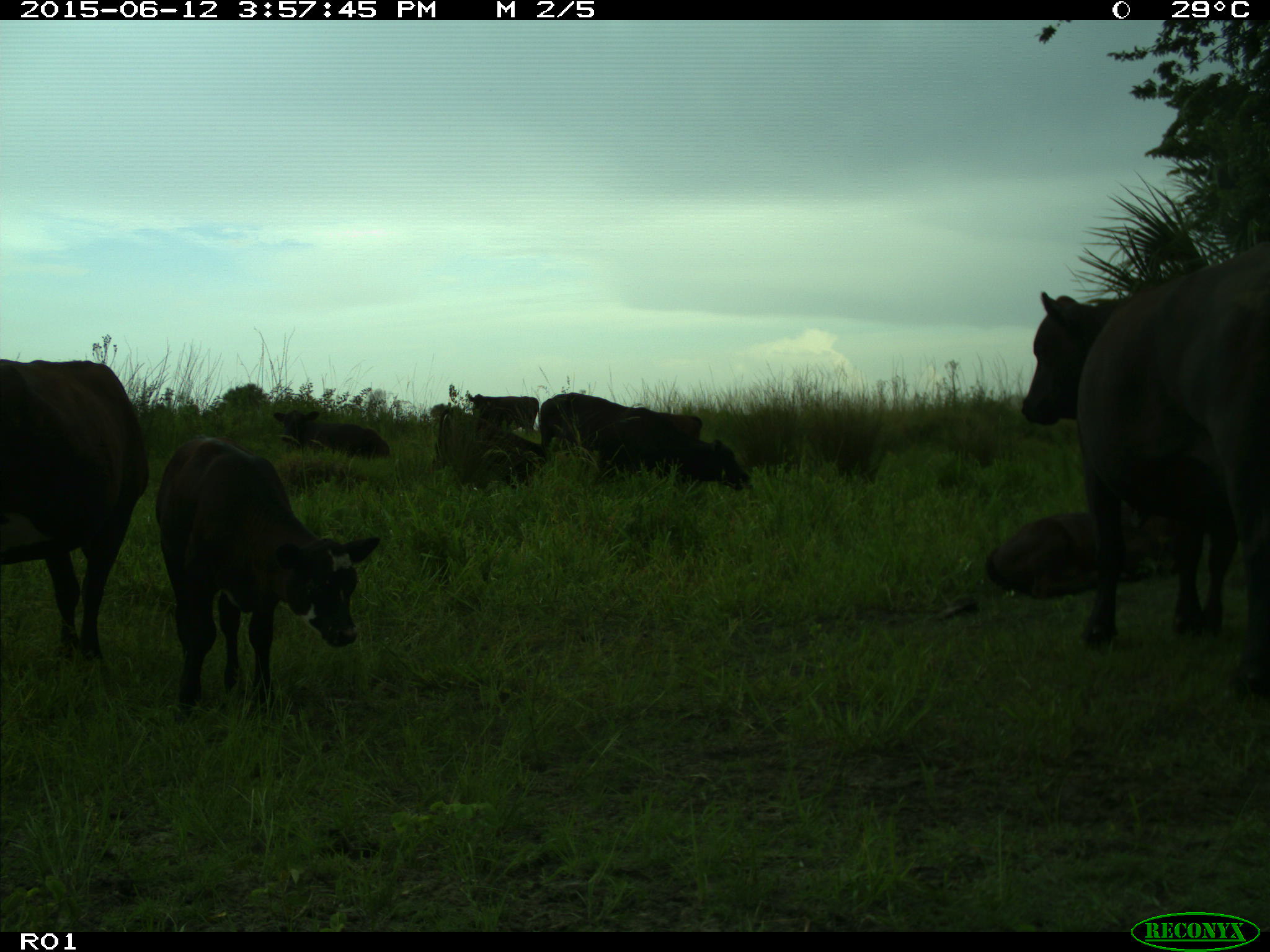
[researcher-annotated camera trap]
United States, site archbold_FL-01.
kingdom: Animalia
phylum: Chordata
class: Mammalia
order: Artiodactyla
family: Bovidae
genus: Bos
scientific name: Bos taurus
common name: domestic cow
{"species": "Bos taurus (domestic cow)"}